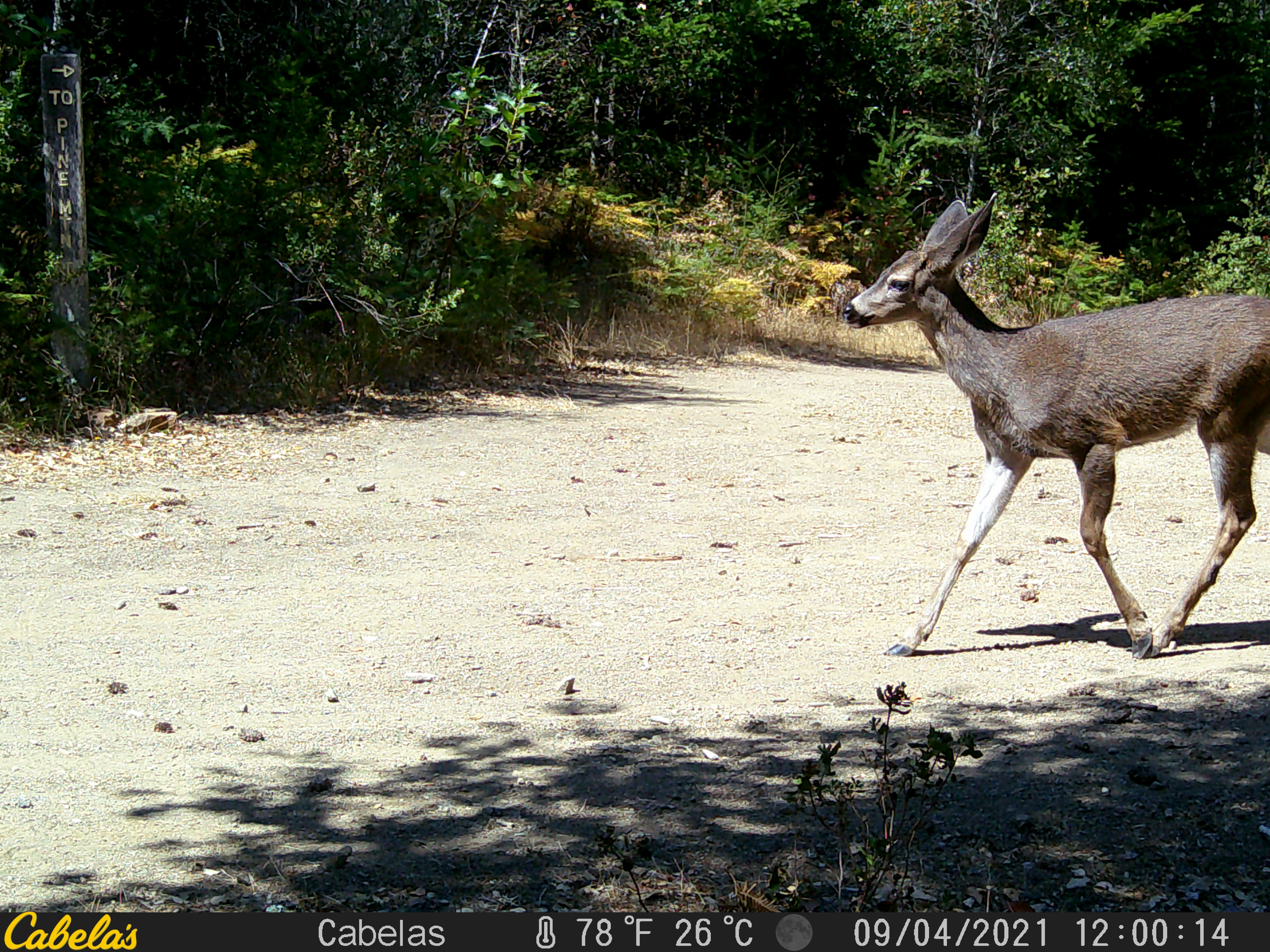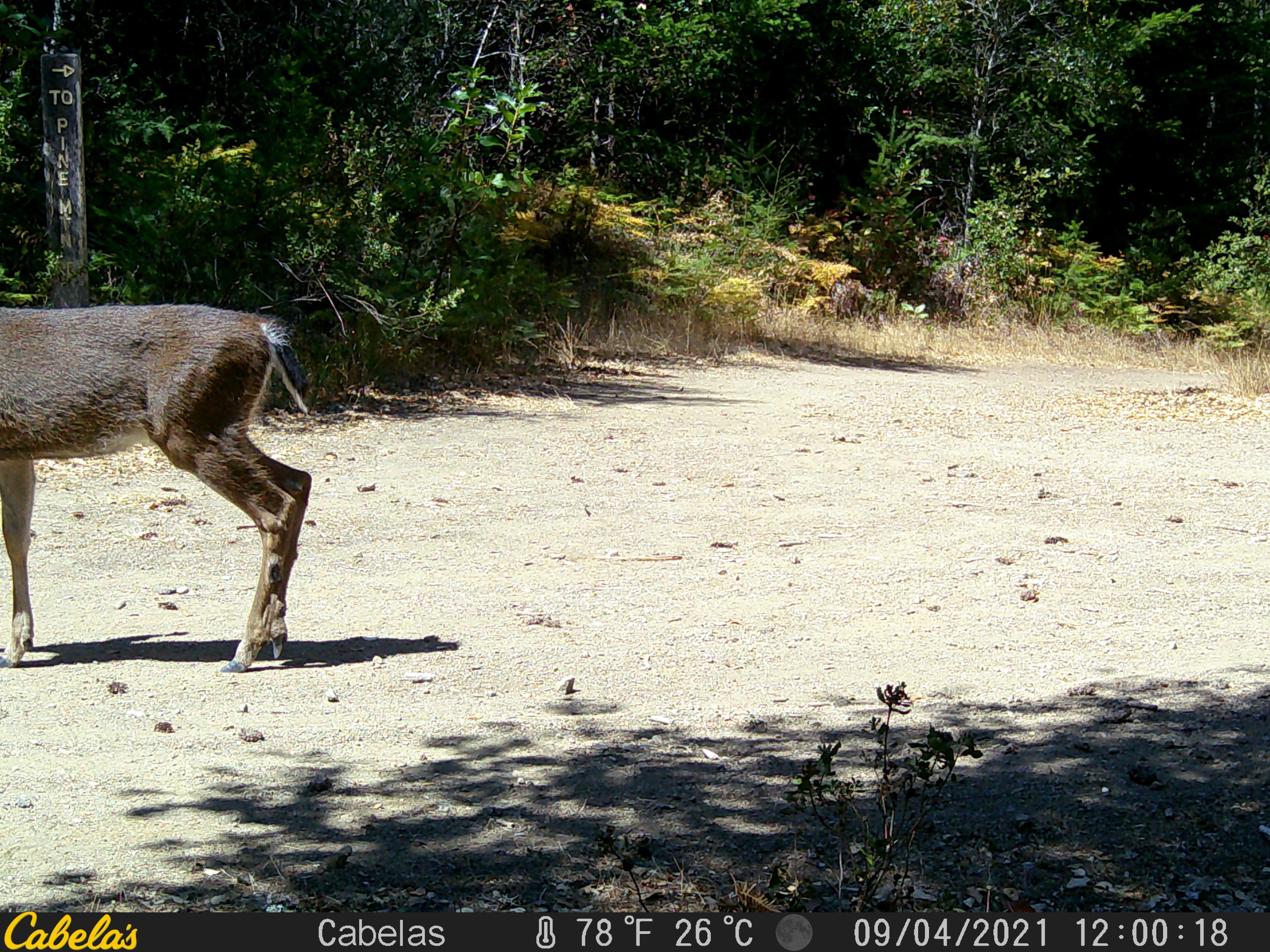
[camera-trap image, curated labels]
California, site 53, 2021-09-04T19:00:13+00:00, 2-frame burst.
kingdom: Animalia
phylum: Chordata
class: Mammalia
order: Artiodactyla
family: Cervidae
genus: Odocoileus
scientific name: Odocoileus hemionus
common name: mule deer